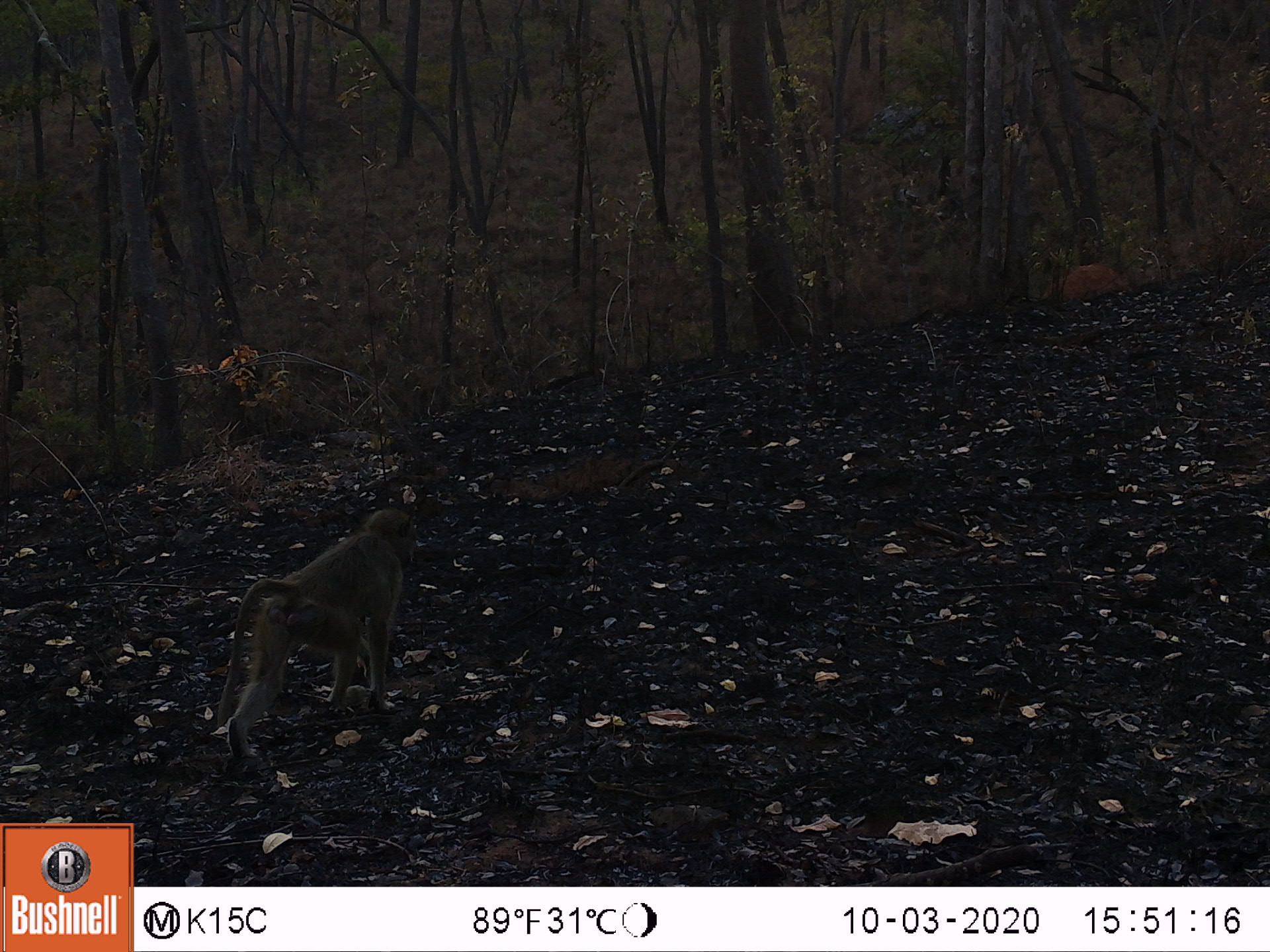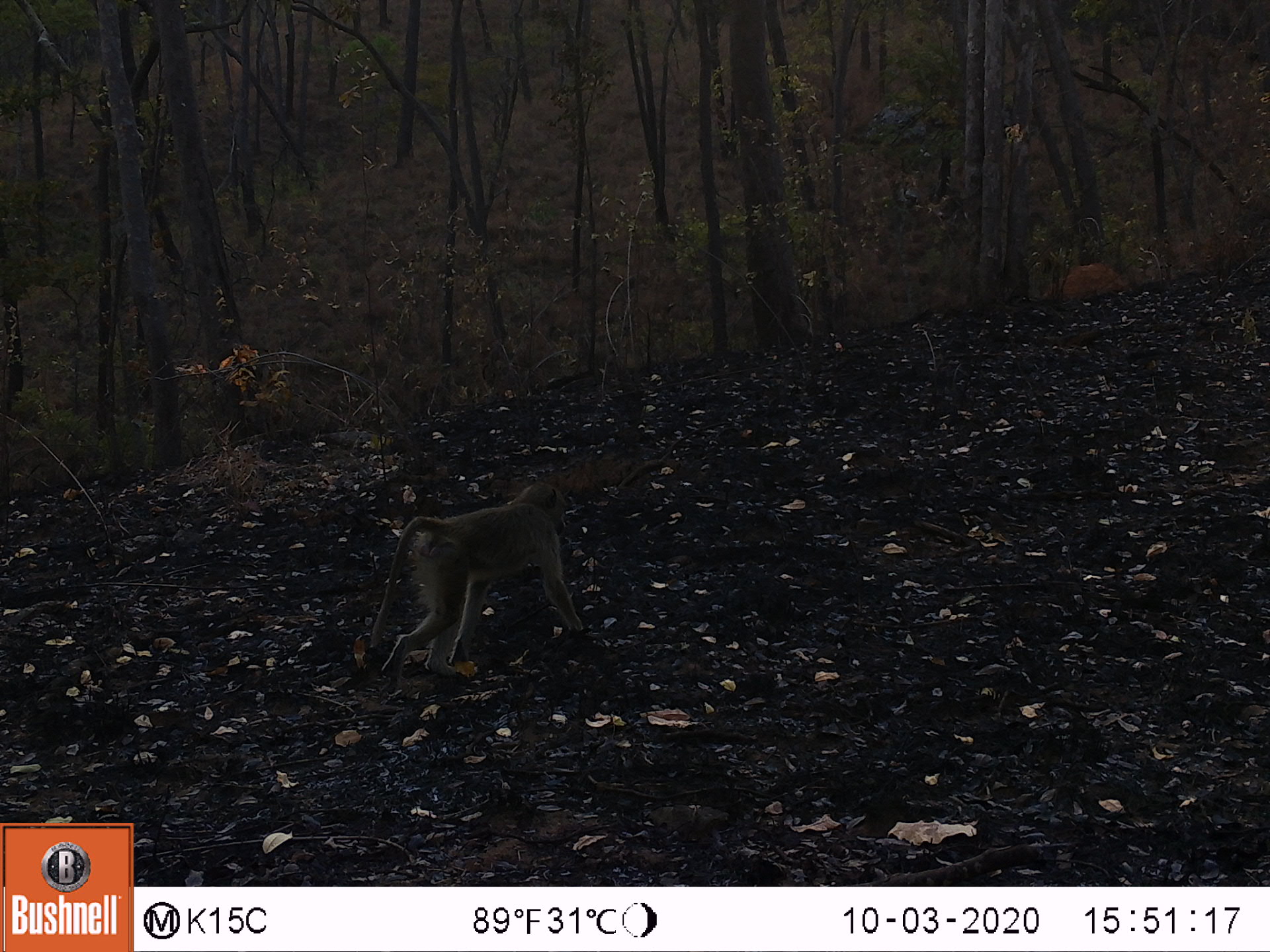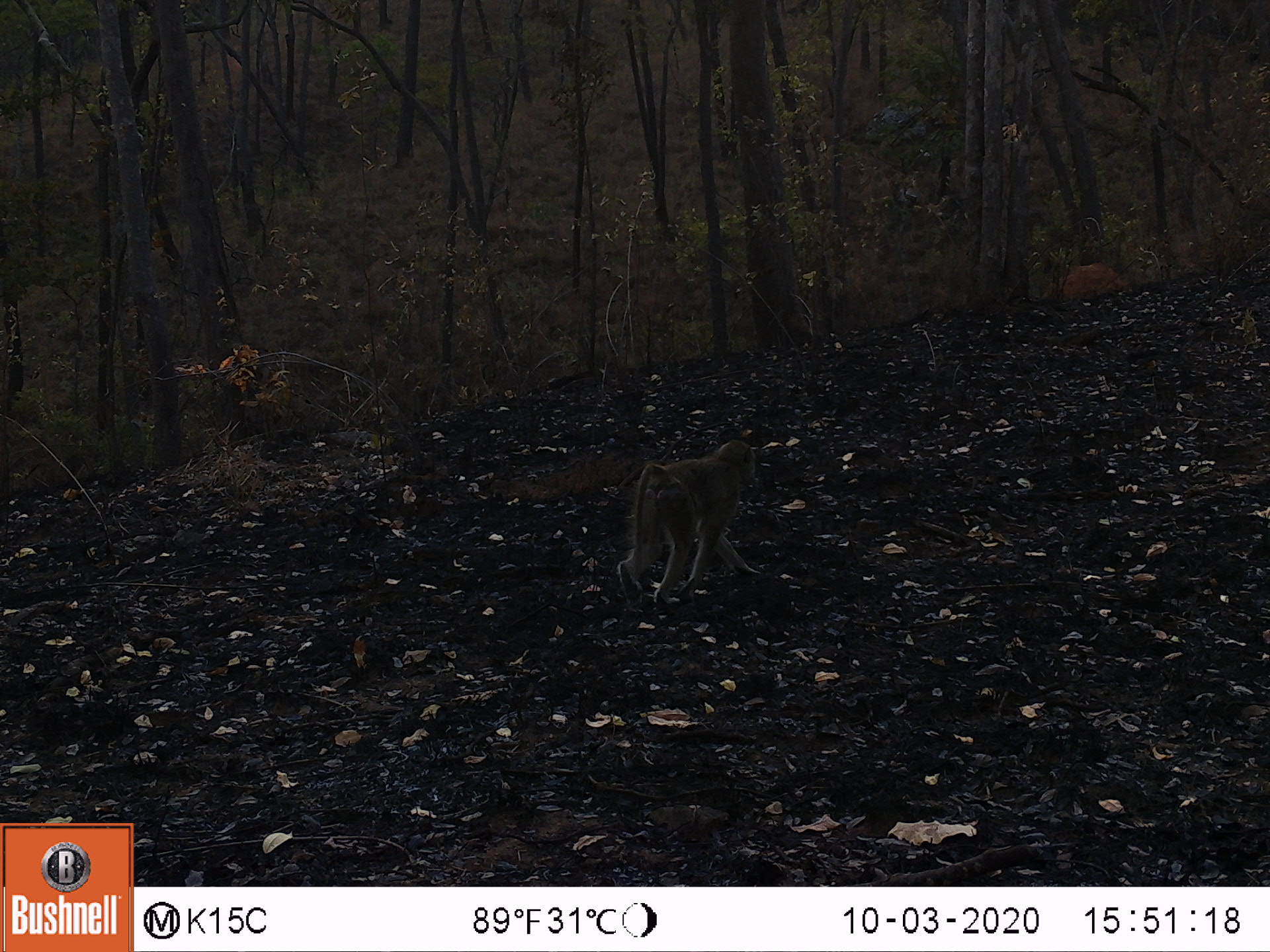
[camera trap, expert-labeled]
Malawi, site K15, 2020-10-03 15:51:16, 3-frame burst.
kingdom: Animalia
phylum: Chordata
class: Mammalia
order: Primates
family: Cercopithecidae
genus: Papio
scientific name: Papio cynocephalus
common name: yellow baboon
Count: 1.